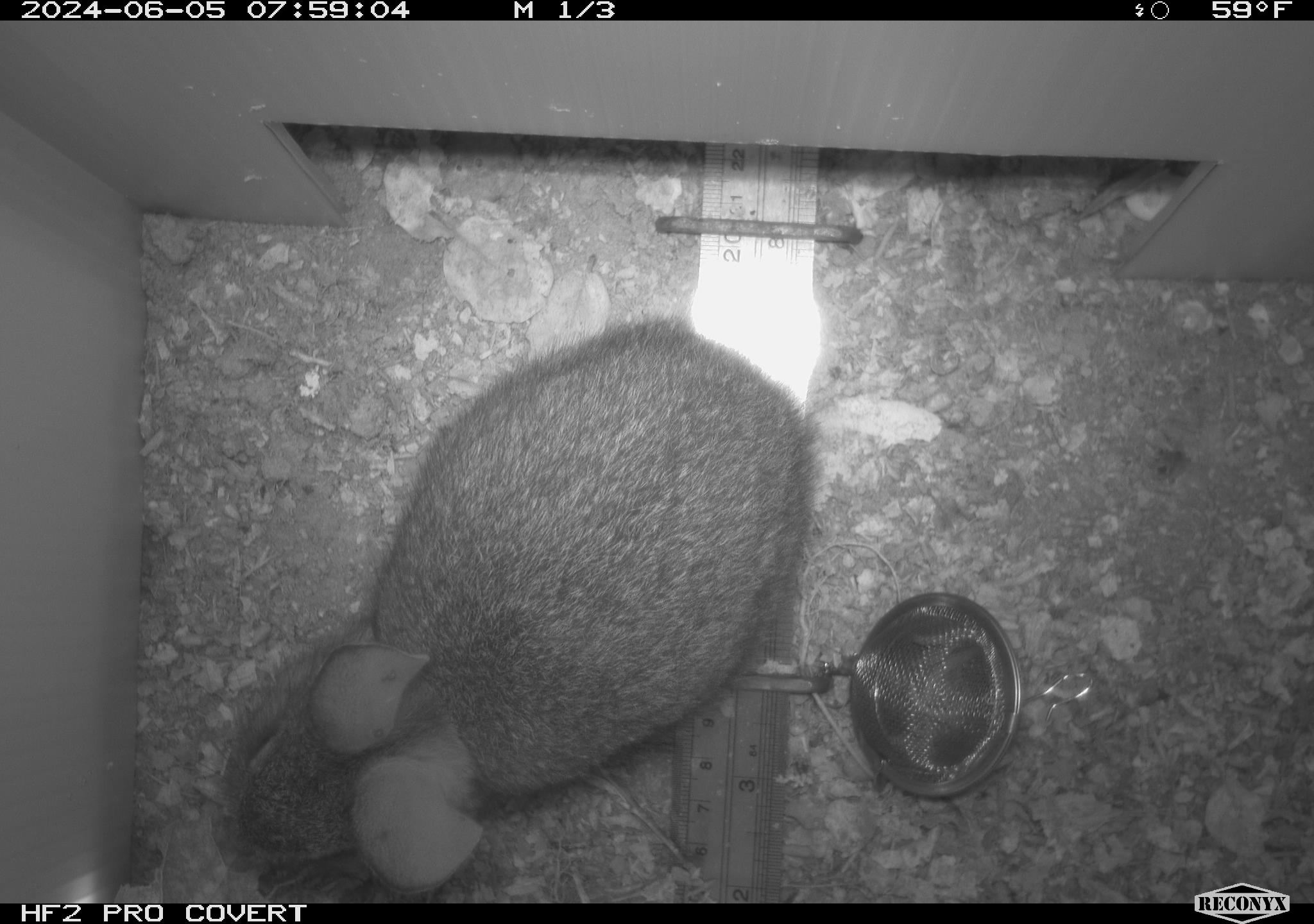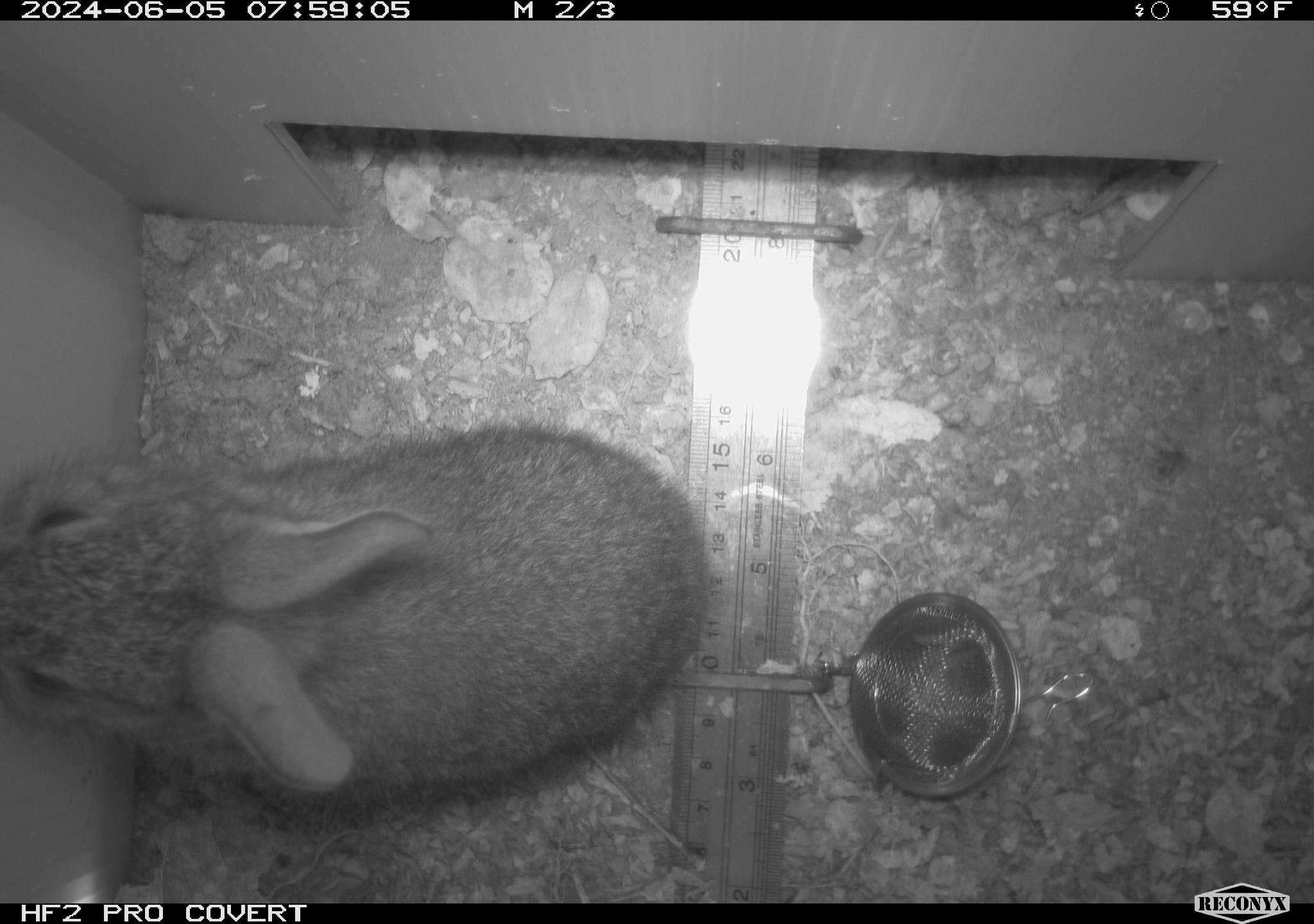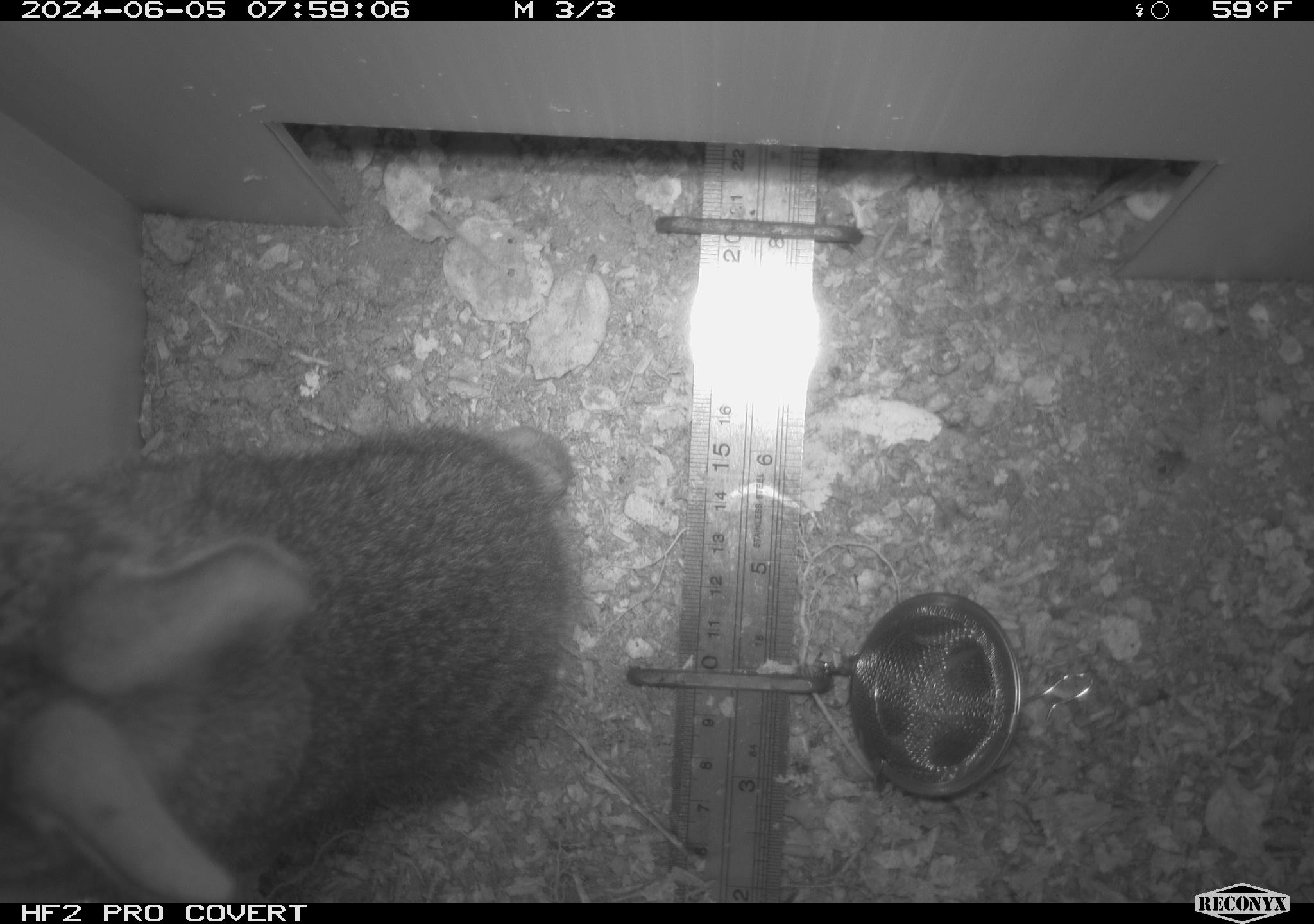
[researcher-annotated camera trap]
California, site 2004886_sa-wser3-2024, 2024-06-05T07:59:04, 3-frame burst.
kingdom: Animalia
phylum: Chordata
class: Mammalia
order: Lagomorpha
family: Leporidae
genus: Sylvilagus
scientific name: Sylvilagus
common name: cottontail rabbits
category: sylvilagus species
Sylvilagus species (cottontail rabbits) (Sylvilagus).